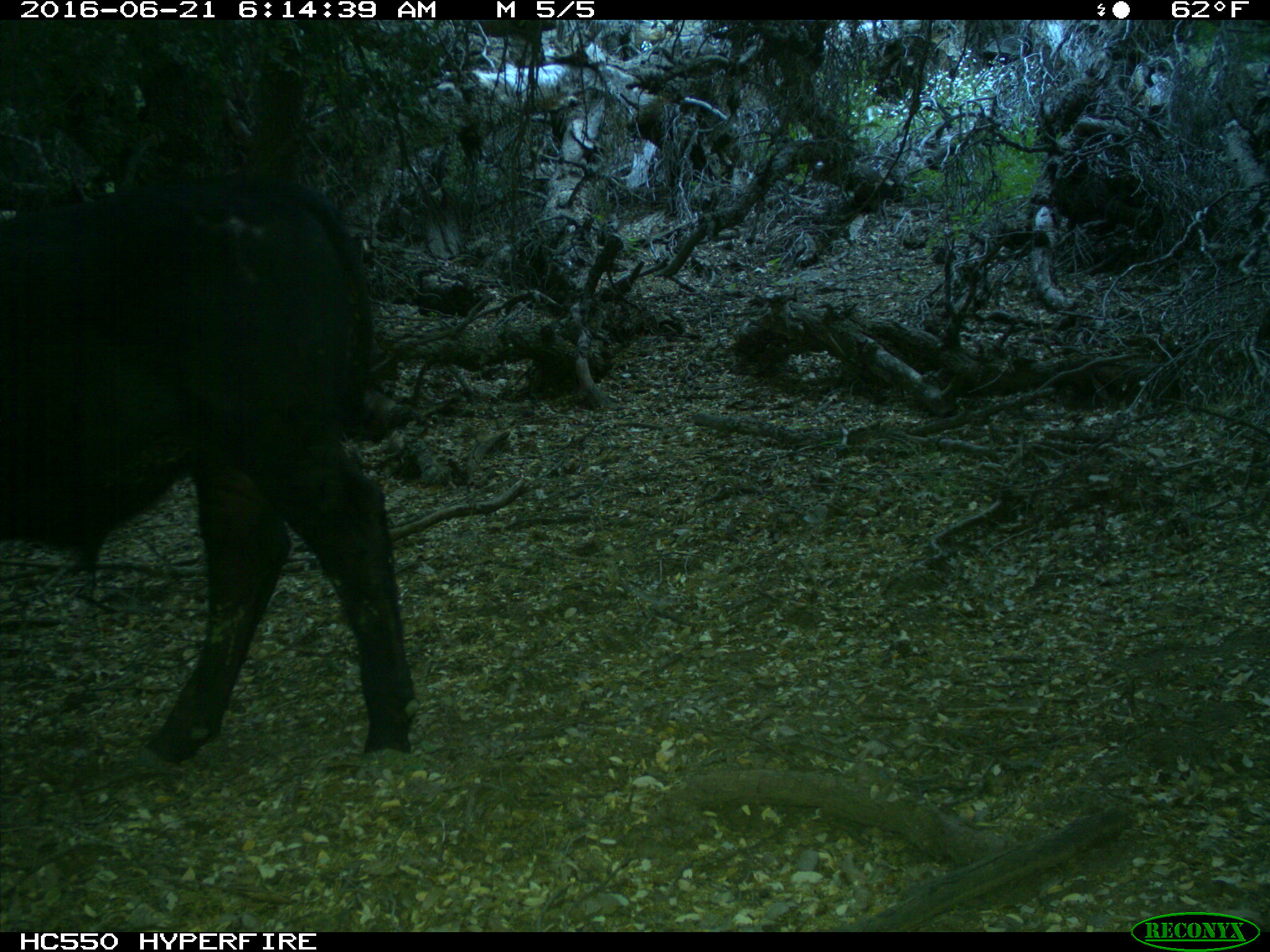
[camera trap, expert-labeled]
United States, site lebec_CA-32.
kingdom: Animalia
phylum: Chordata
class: Mammalia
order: Artiodactyla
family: Bovidae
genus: Bos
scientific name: Bos taurus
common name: domestic cow